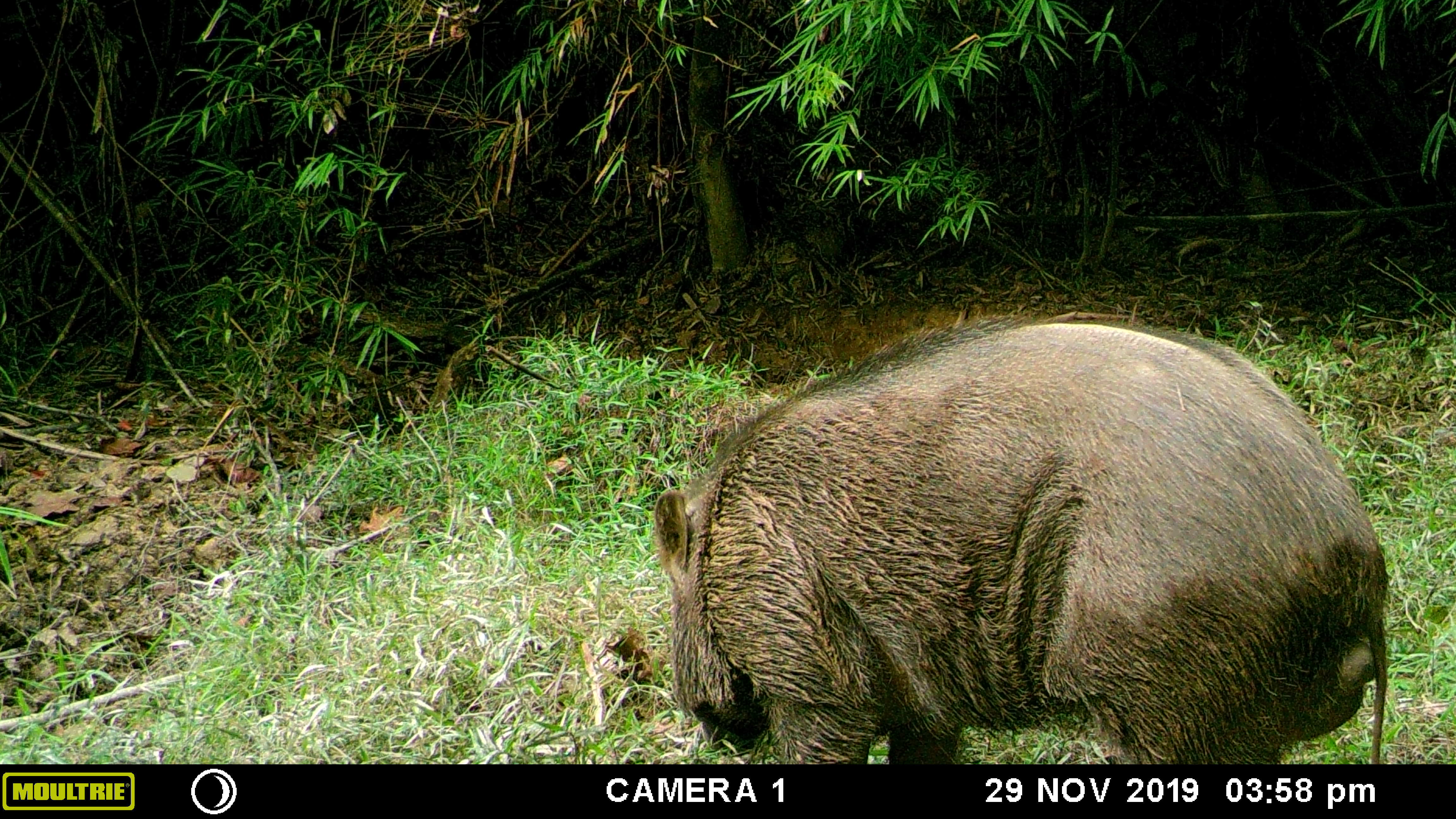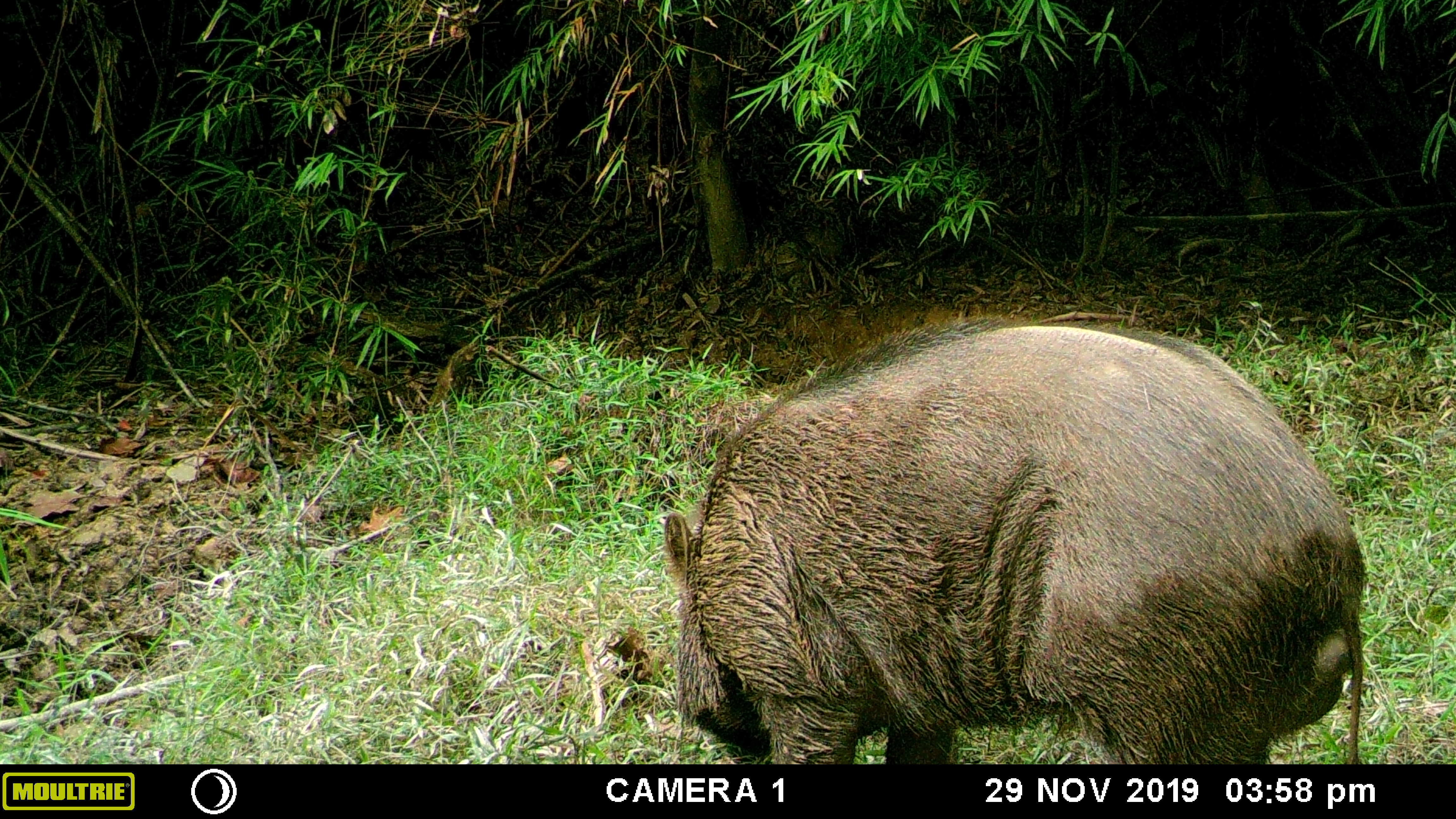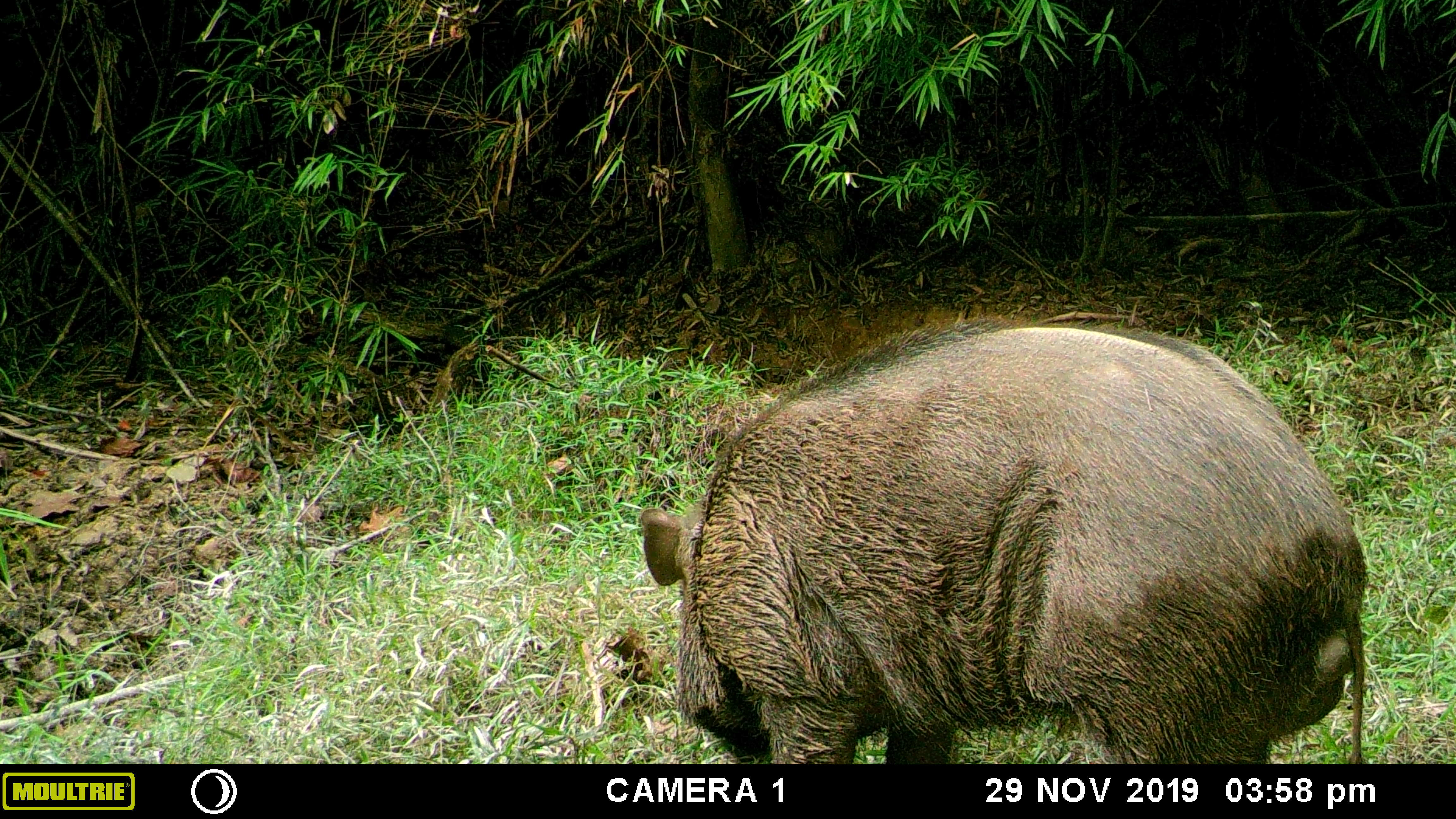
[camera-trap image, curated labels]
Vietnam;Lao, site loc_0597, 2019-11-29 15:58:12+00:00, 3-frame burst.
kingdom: Animalia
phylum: Chordata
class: Mammalia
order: Artiodactyla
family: Suidae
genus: Sus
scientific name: Sus scrofa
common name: eurasian wild pig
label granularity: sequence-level